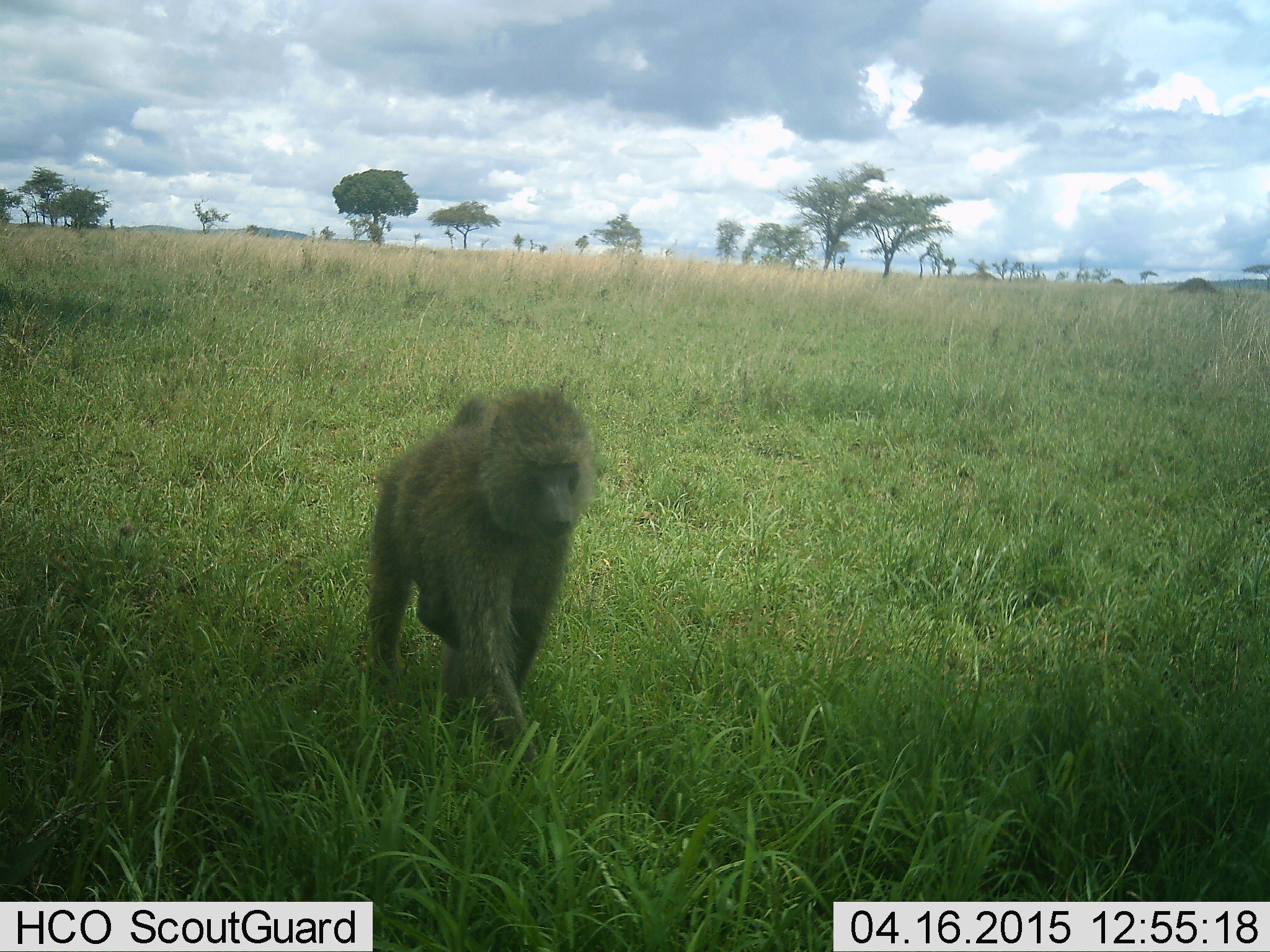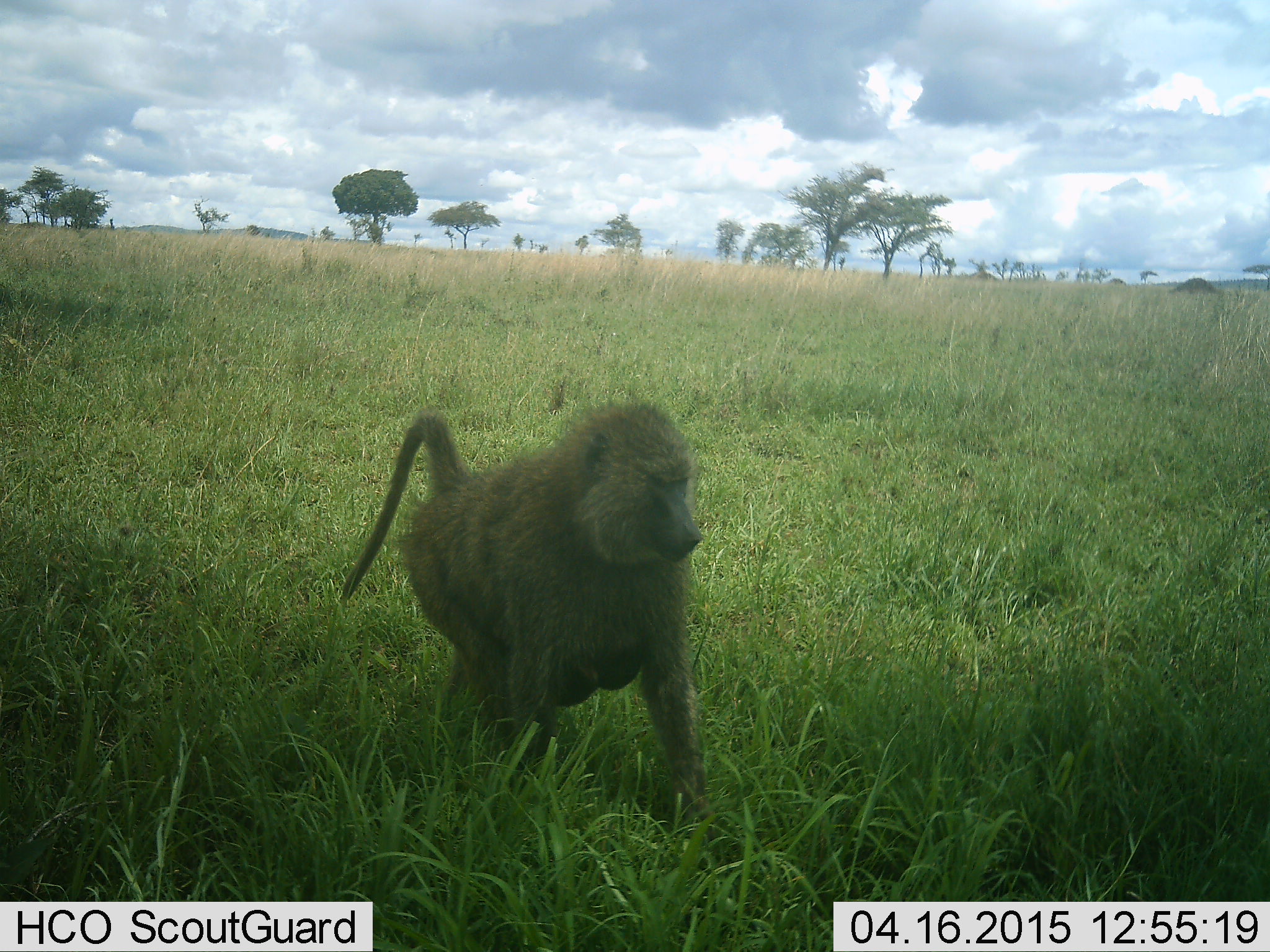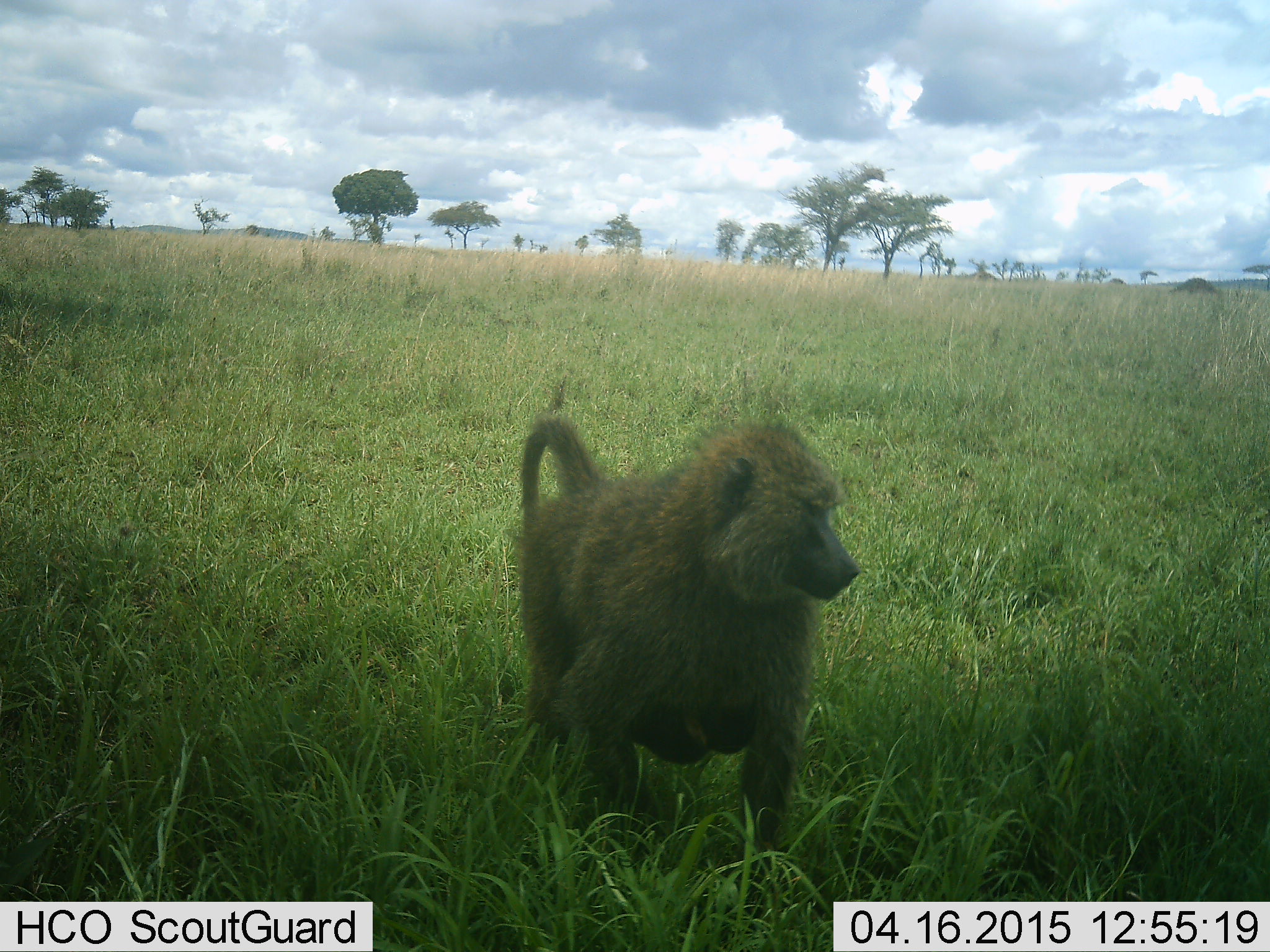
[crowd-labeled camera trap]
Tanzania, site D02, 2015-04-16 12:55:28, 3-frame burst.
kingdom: Animalia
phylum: Chordata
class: Mammalia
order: Primates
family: Cercopithecidae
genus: Papio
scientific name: Papio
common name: baboon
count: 1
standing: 0%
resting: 10%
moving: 100%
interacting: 10%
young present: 10%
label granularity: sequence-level